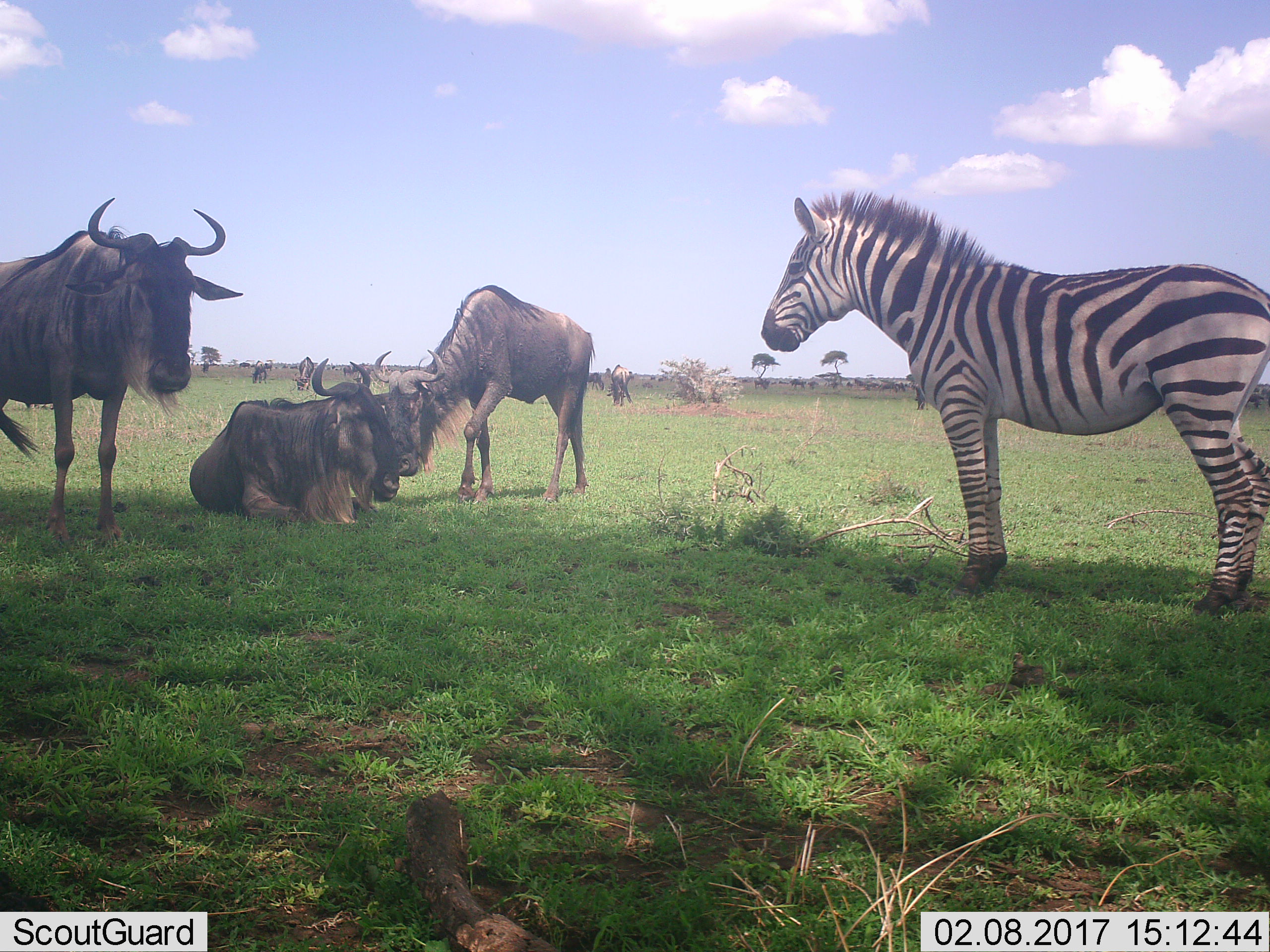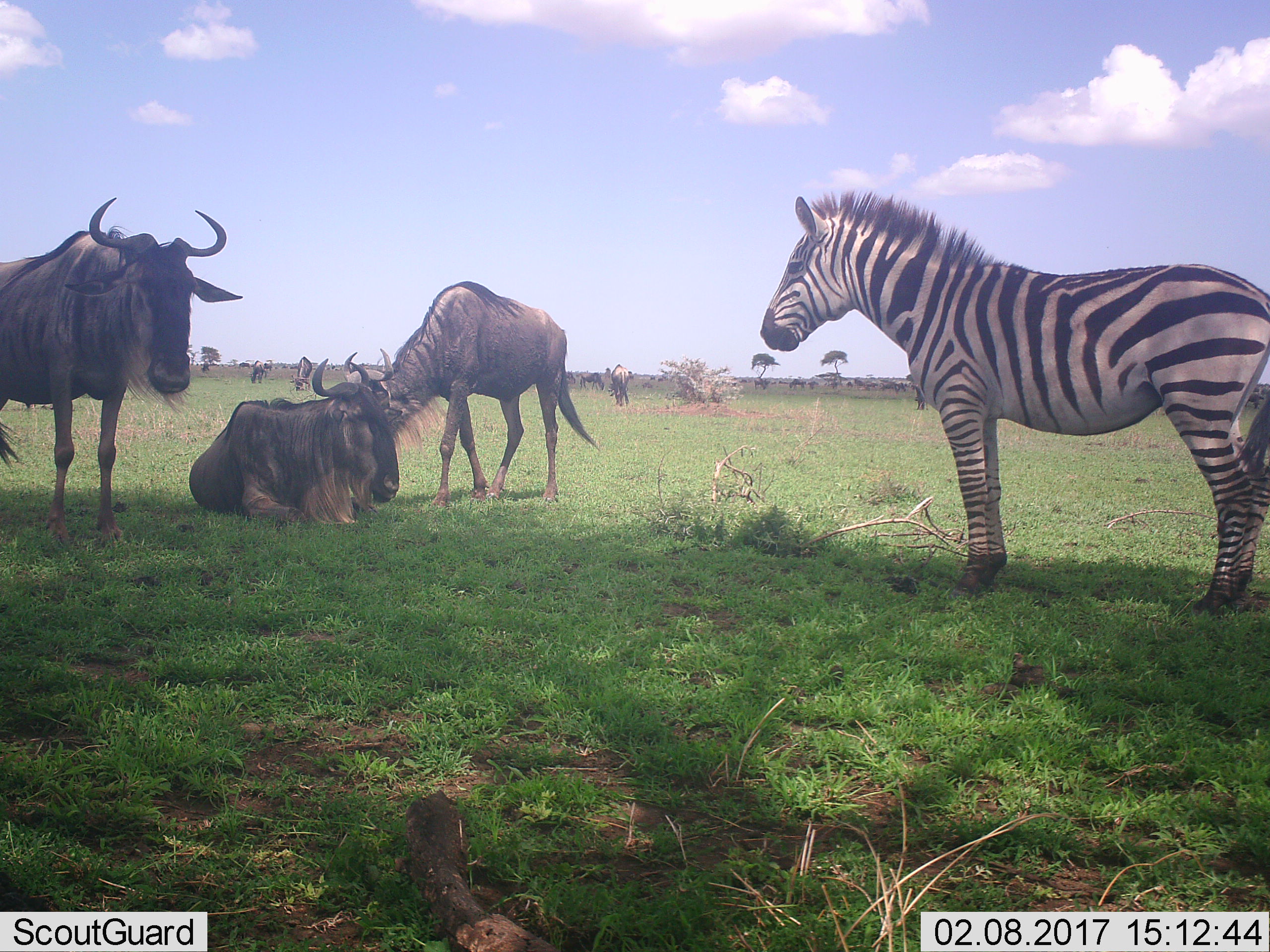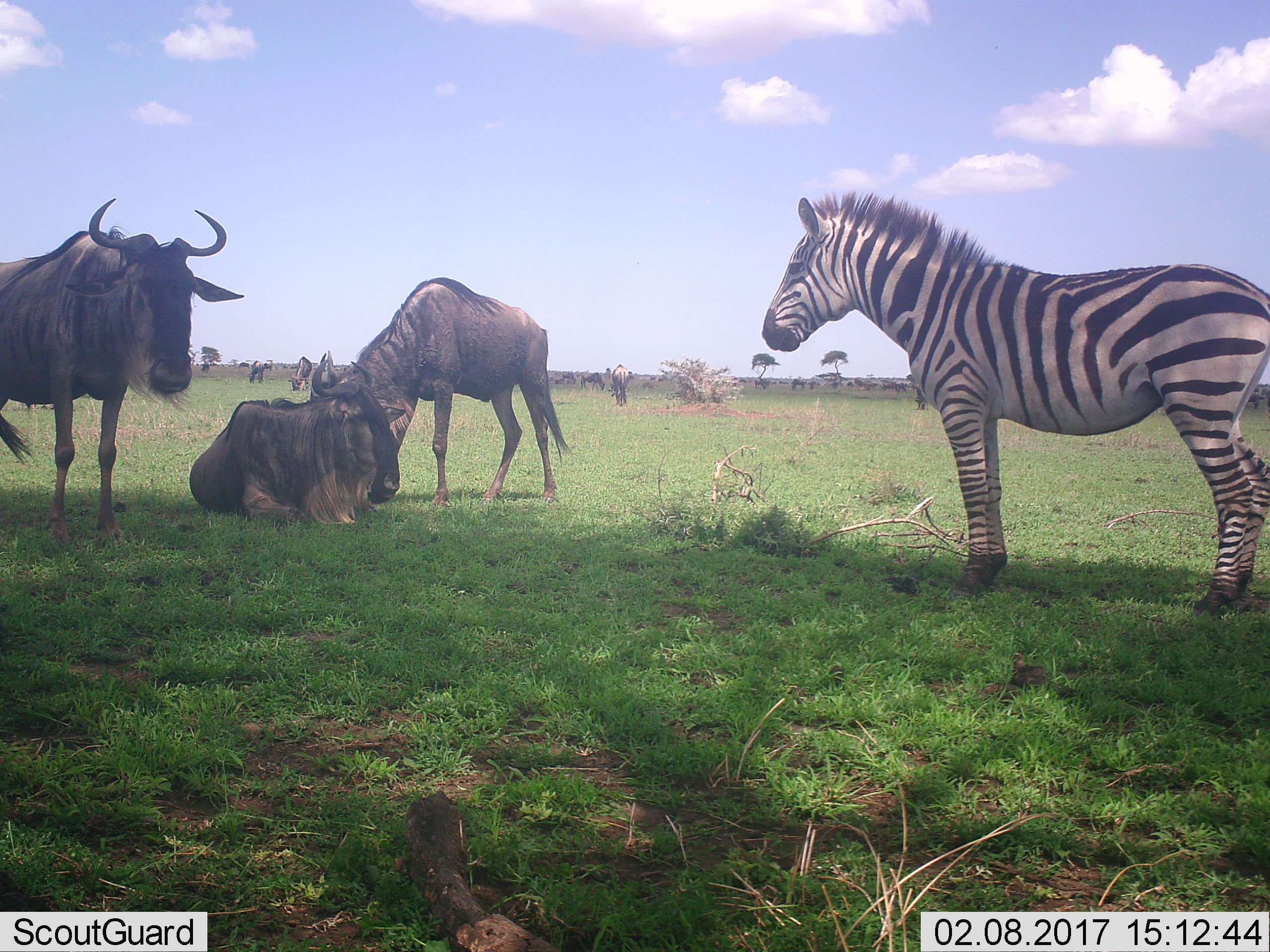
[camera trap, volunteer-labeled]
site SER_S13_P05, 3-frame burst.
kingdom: Animalia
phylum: Chordata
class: Mammalia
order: Artiodactyla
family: Bovidae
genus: Connochaetes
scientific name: Connochaetes taurinus taurinus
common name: blue wildebeest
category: wildebeestblue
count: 11-50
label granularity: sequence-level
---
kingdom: Animalia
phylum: Chordata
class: Mammalia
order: Perissodactyla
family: Equidae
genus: Equus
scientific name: Equus quagga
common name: plains zebra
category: zebraplains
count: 1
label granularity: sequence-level